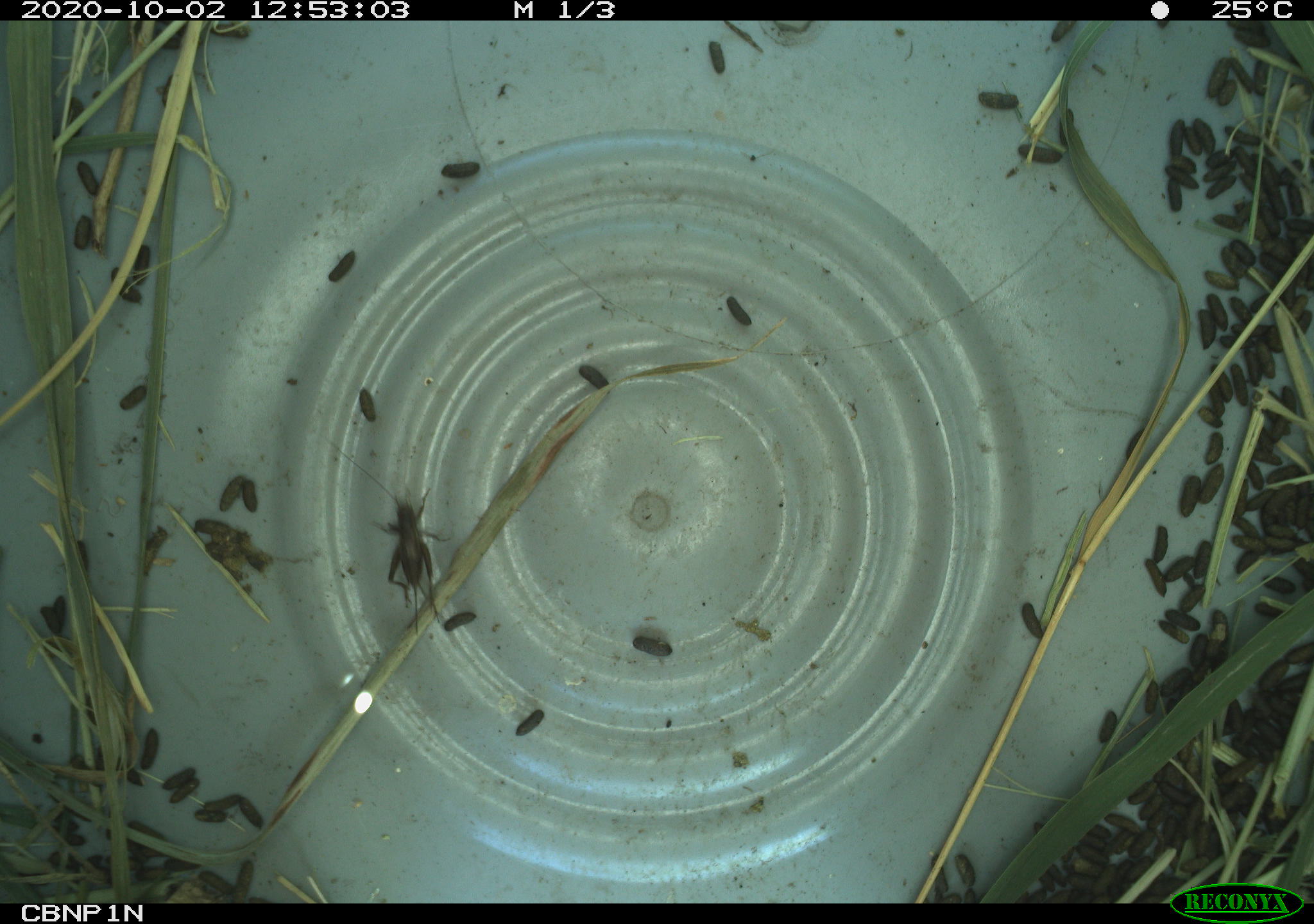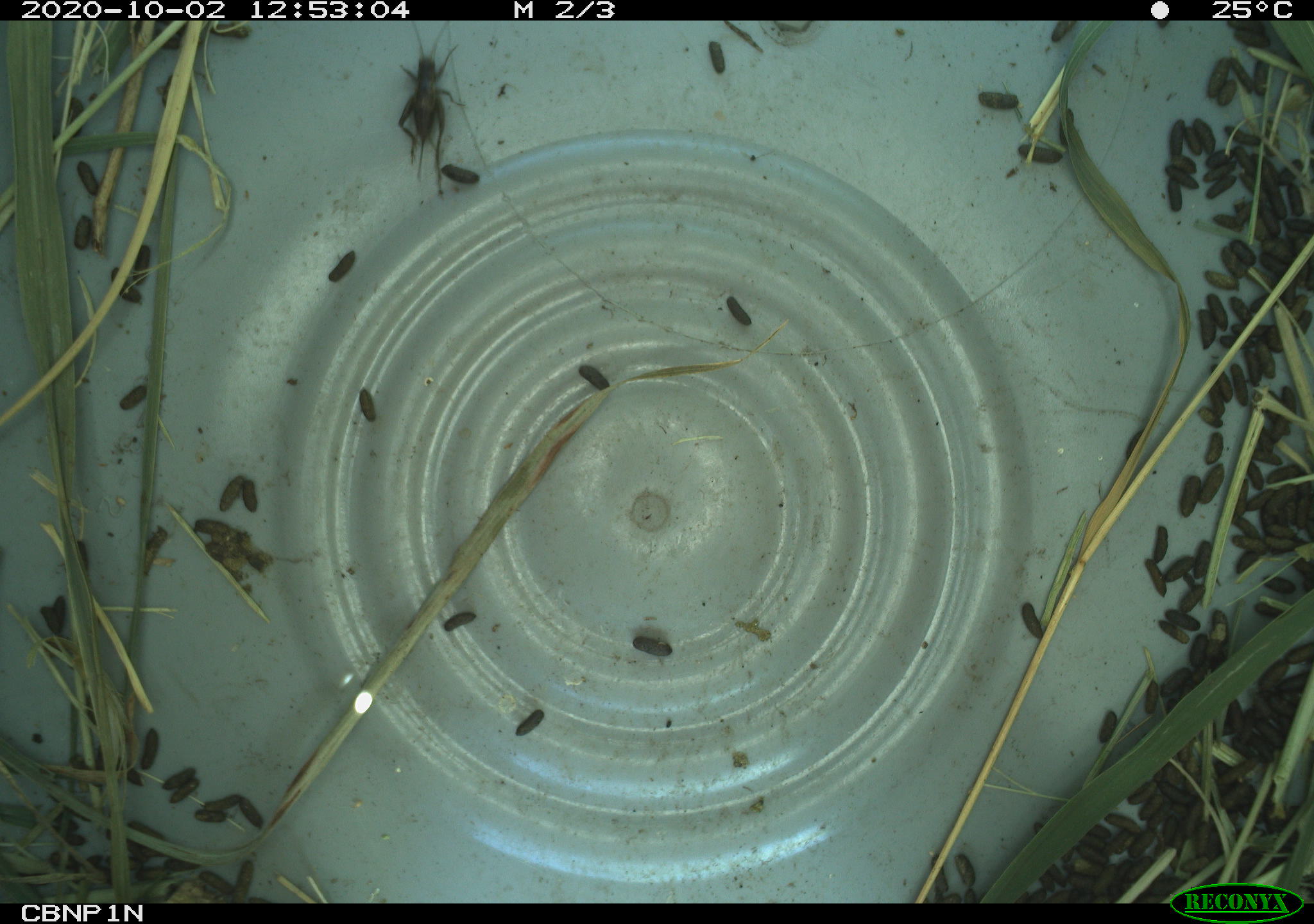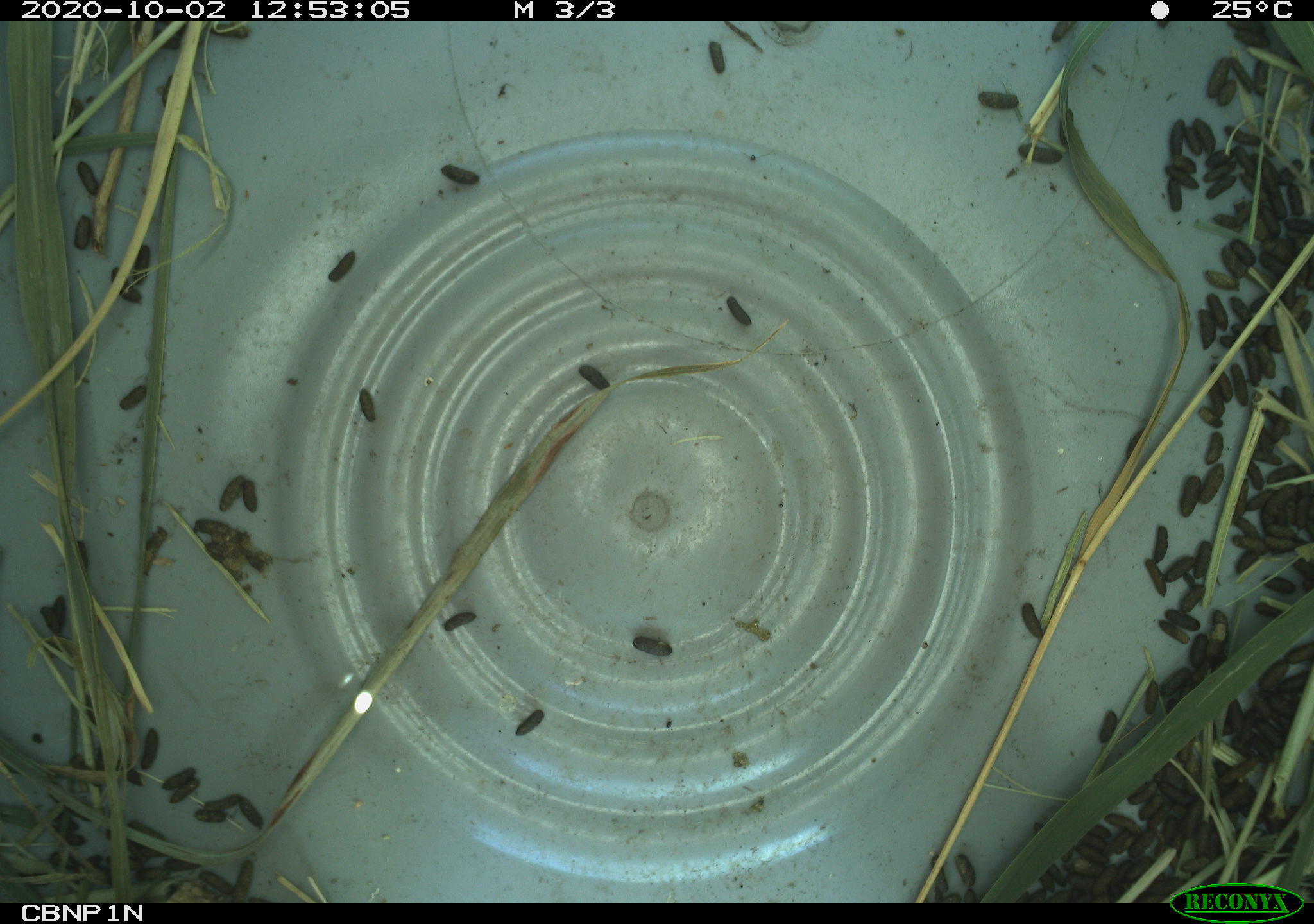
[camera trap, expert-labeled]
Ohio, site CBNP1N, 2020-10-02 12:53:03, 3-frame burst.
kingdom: Animalia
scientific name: Animalia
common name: animal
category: invertebrate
Invertebrate (animal) (Animalia).